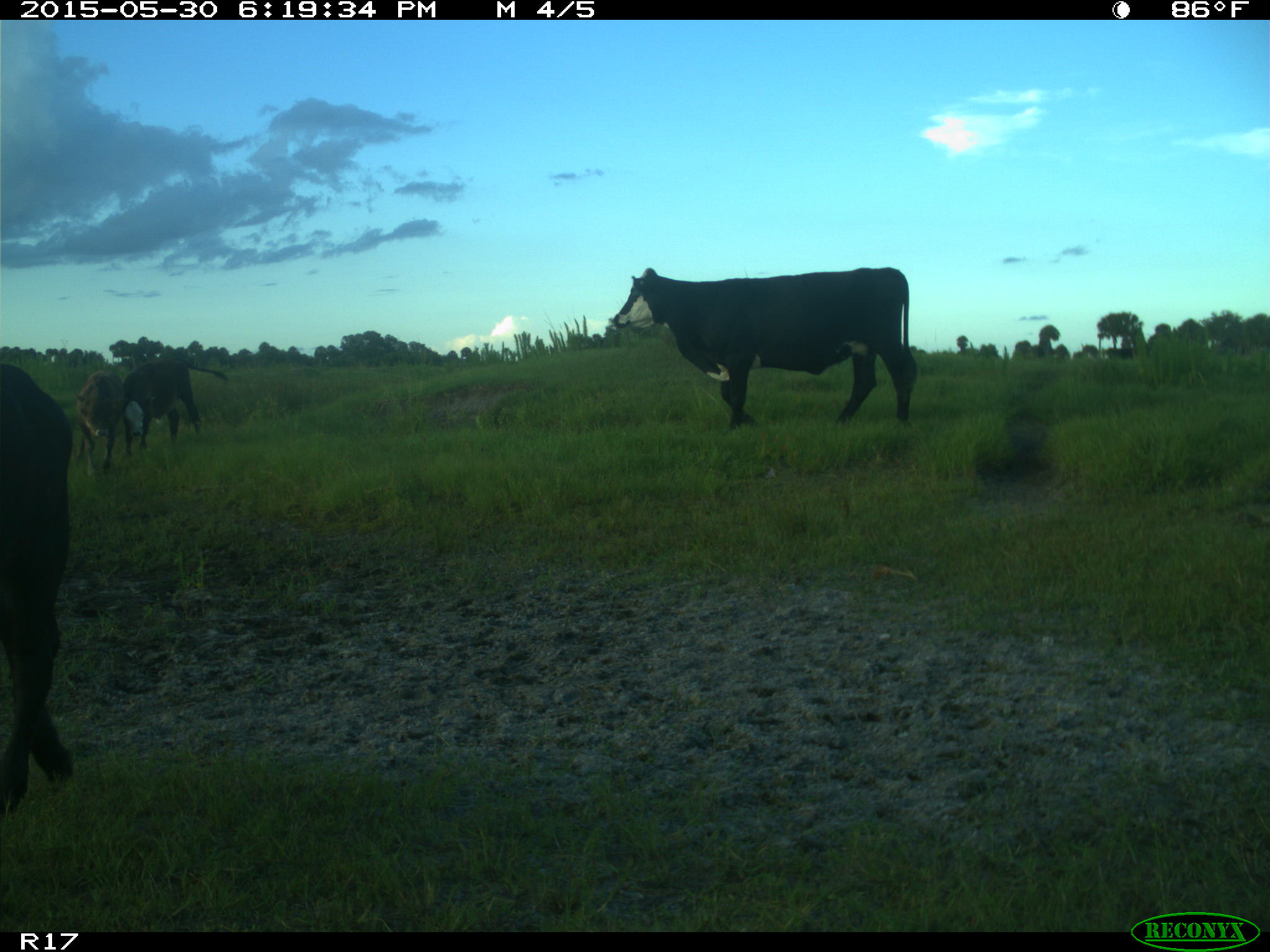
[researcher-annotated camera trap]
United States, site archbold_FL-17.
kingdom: Animalia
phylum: Chordata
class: Mammalia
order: Artiodactyla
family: Bovidae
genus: Bos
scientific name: Bos taurus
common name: domestic cow